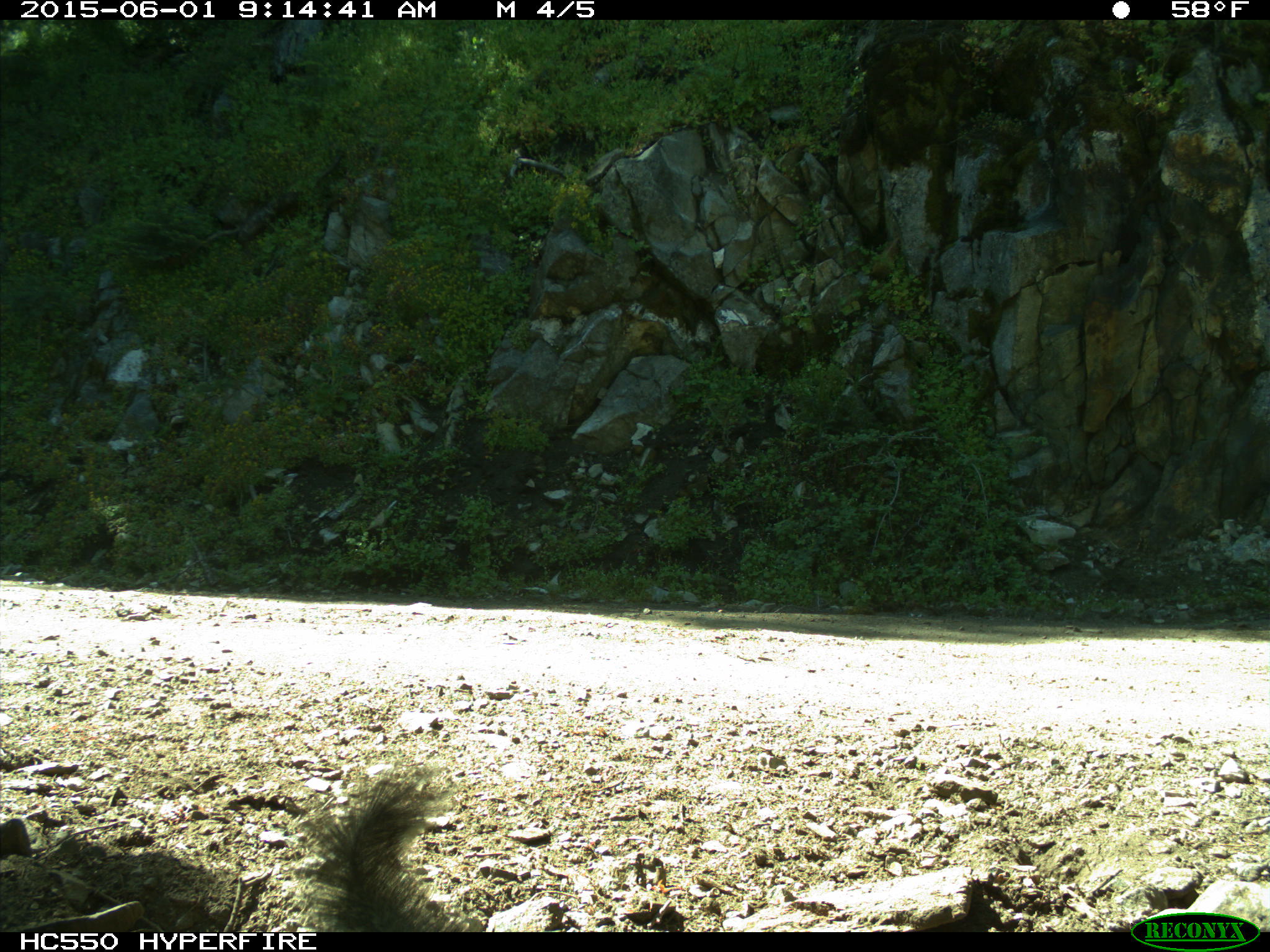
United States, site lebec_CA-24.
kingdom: Animalia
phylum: Chordata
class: Mammalia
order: Rodentia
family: Sciuridae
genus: Sciurus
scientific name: Sciurus carolinensis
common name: eastern gray squirrel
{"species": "Sciurus carolinensis (eastern gray squirrel)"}